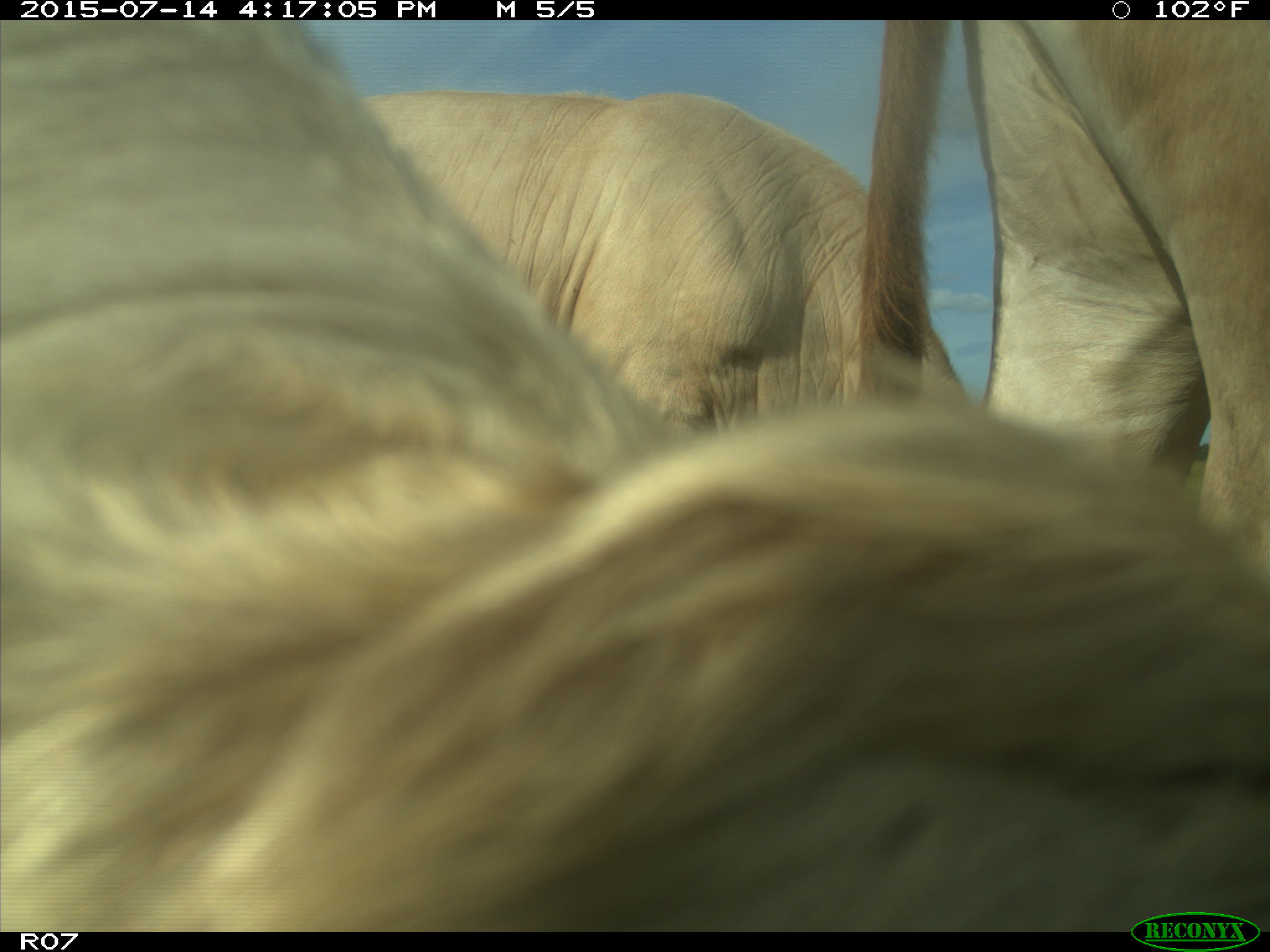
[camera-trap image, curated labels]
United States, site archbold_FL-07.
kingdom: Animalia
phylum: Chordata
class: Mammalia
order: Artiodactyla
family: Bovidae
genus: Bos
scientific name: Bos taurus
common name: domestic cow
Bos taurus (domestic cow).